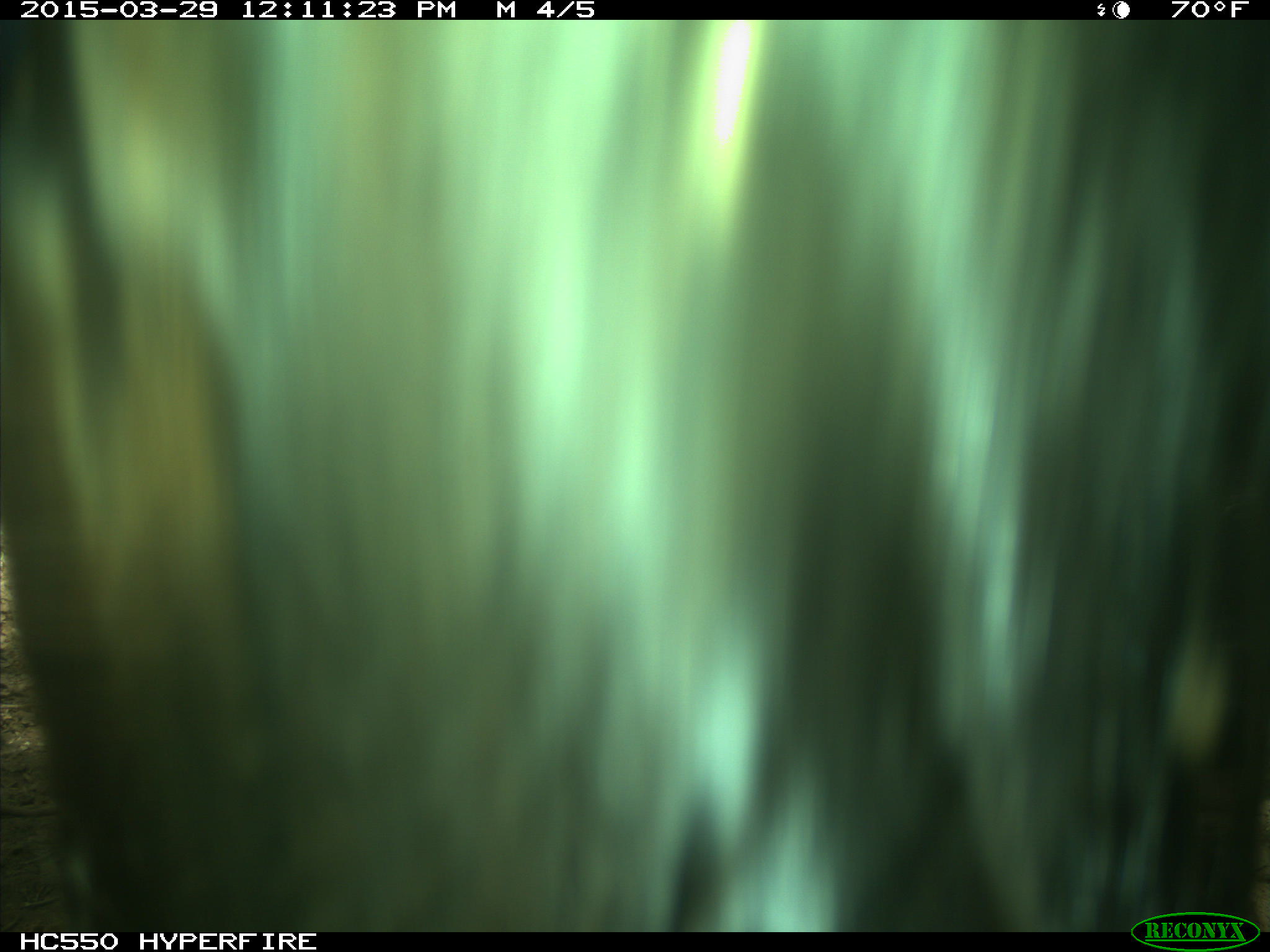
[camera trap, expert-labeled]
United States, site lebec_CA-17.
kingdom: Animalia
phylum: Chordata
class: Mammalia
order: Artiodactyla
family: Bovidae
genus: Bos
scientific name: Bos taurus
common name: domestic cow